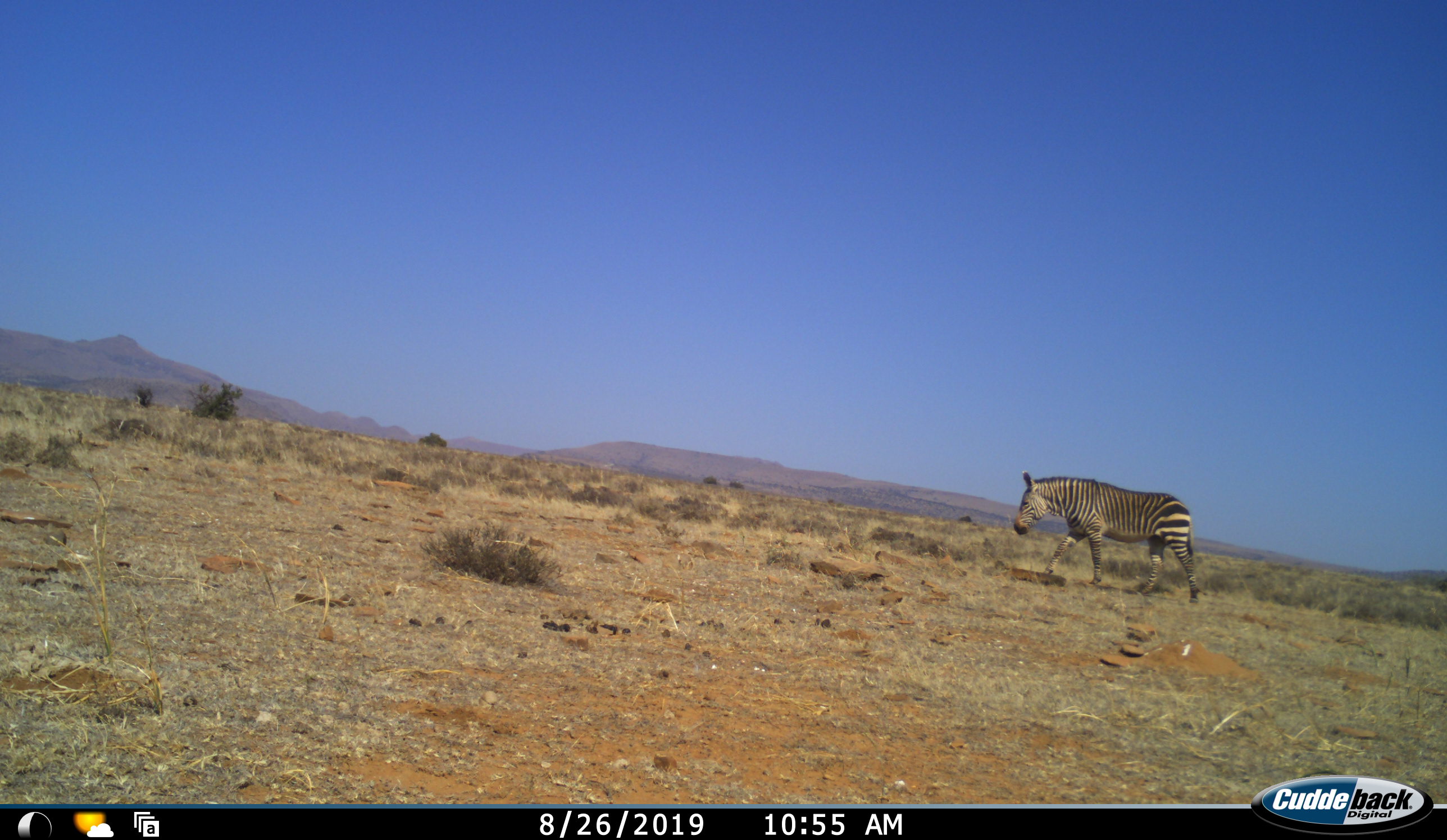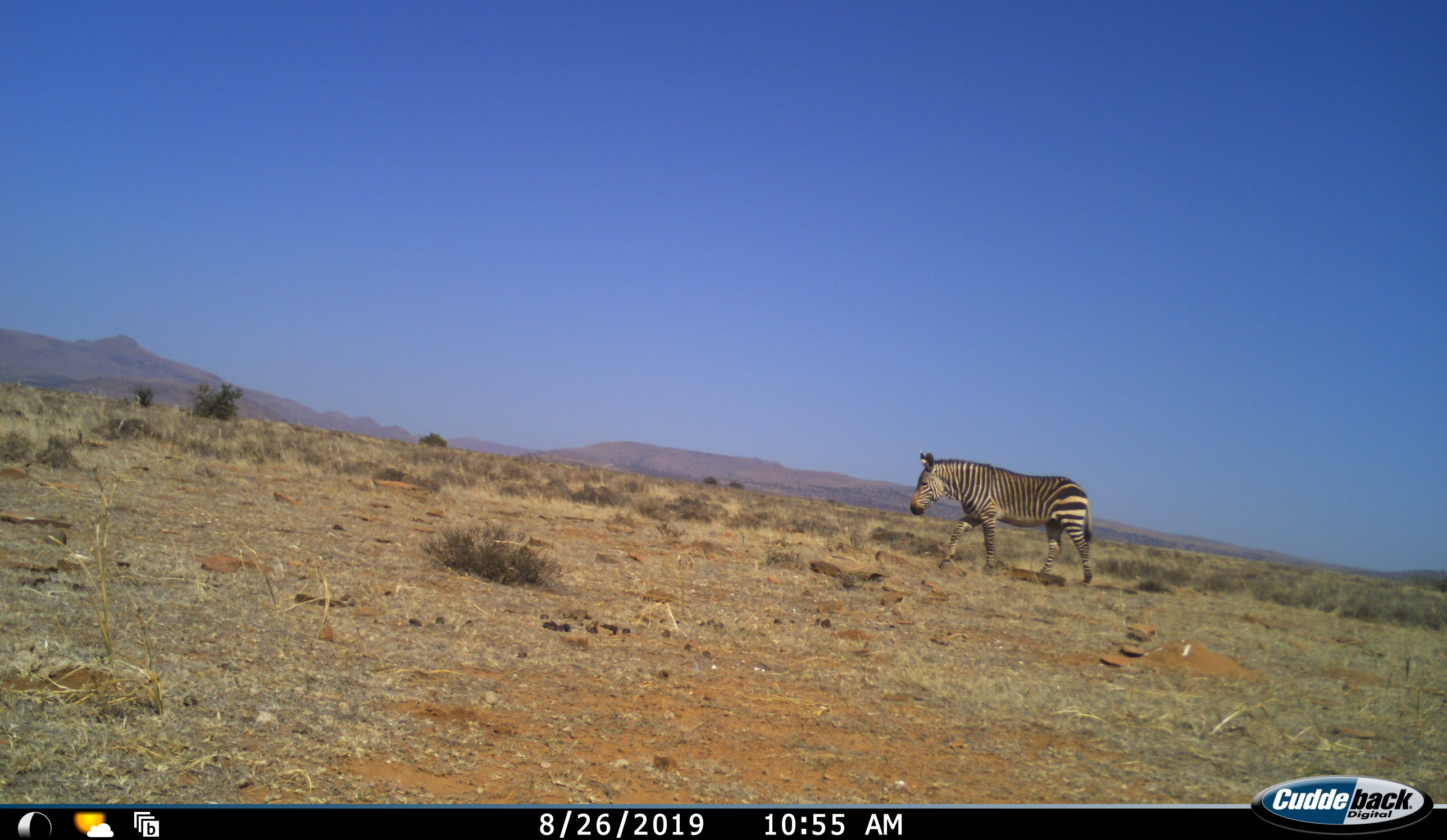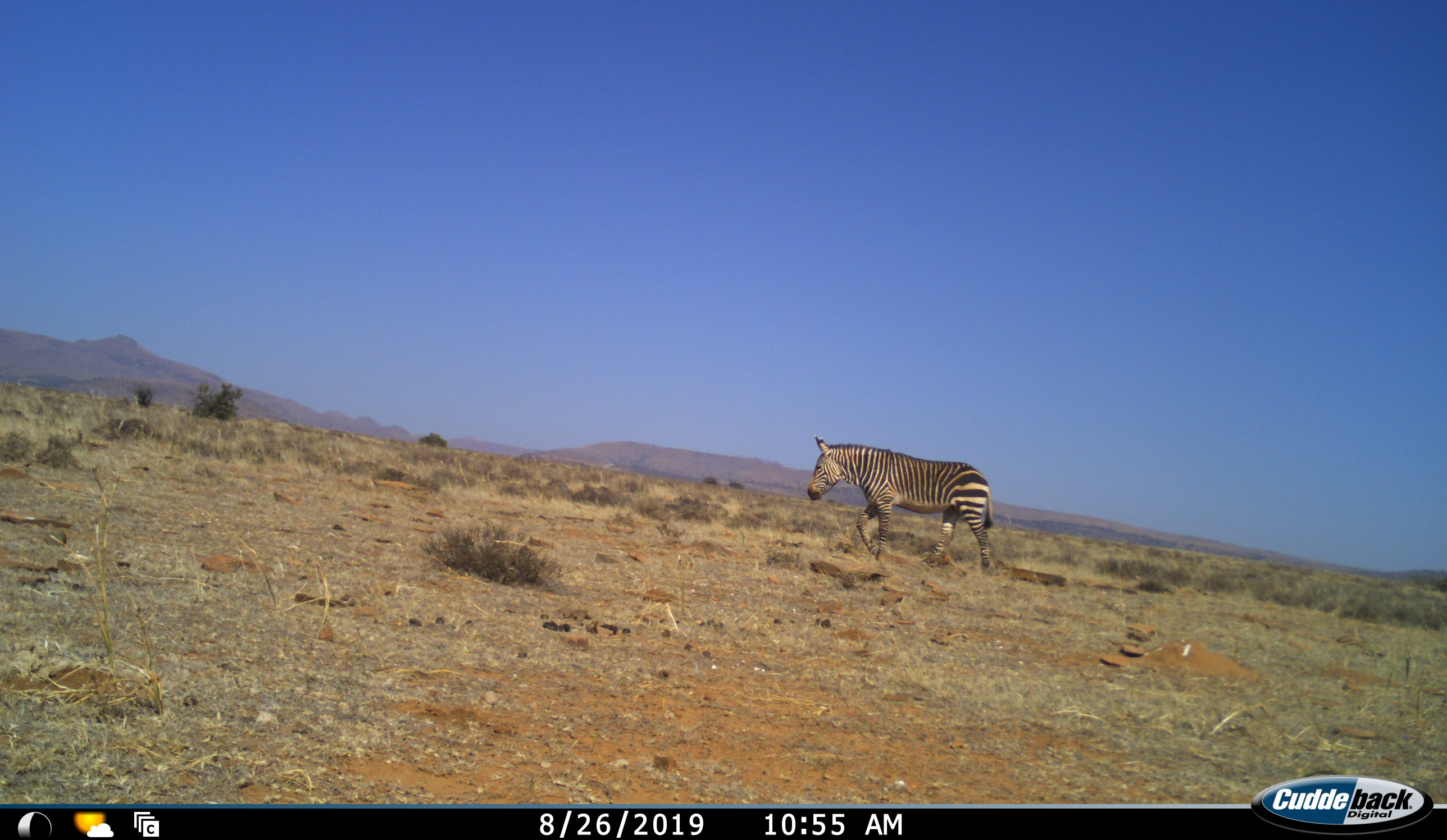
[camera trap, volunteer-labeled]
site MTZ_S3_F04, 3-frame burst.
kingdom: Animalia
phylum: Chordata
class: Mammalia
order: Perissodactyla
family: Equidae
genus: Equus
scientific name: Equus zebra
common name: mountain zebra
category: zebramountain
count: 1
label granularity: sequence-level